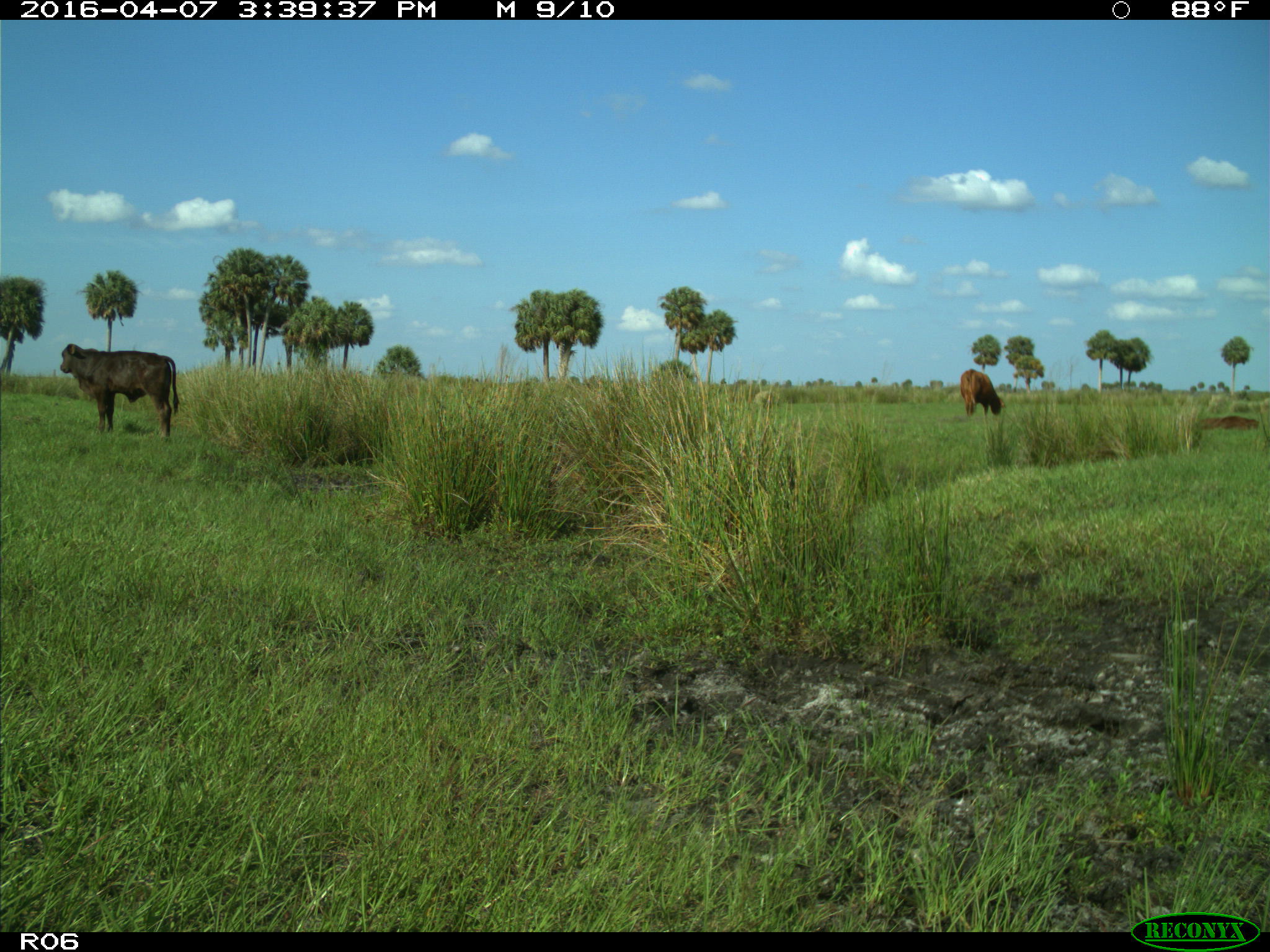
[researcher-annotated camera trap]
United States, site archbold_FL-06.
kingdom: Animalia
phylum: Chordata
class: Mammalia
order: Artiodactyla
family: Bovidae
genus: Bos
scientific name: Bos taurus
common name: domestic cow